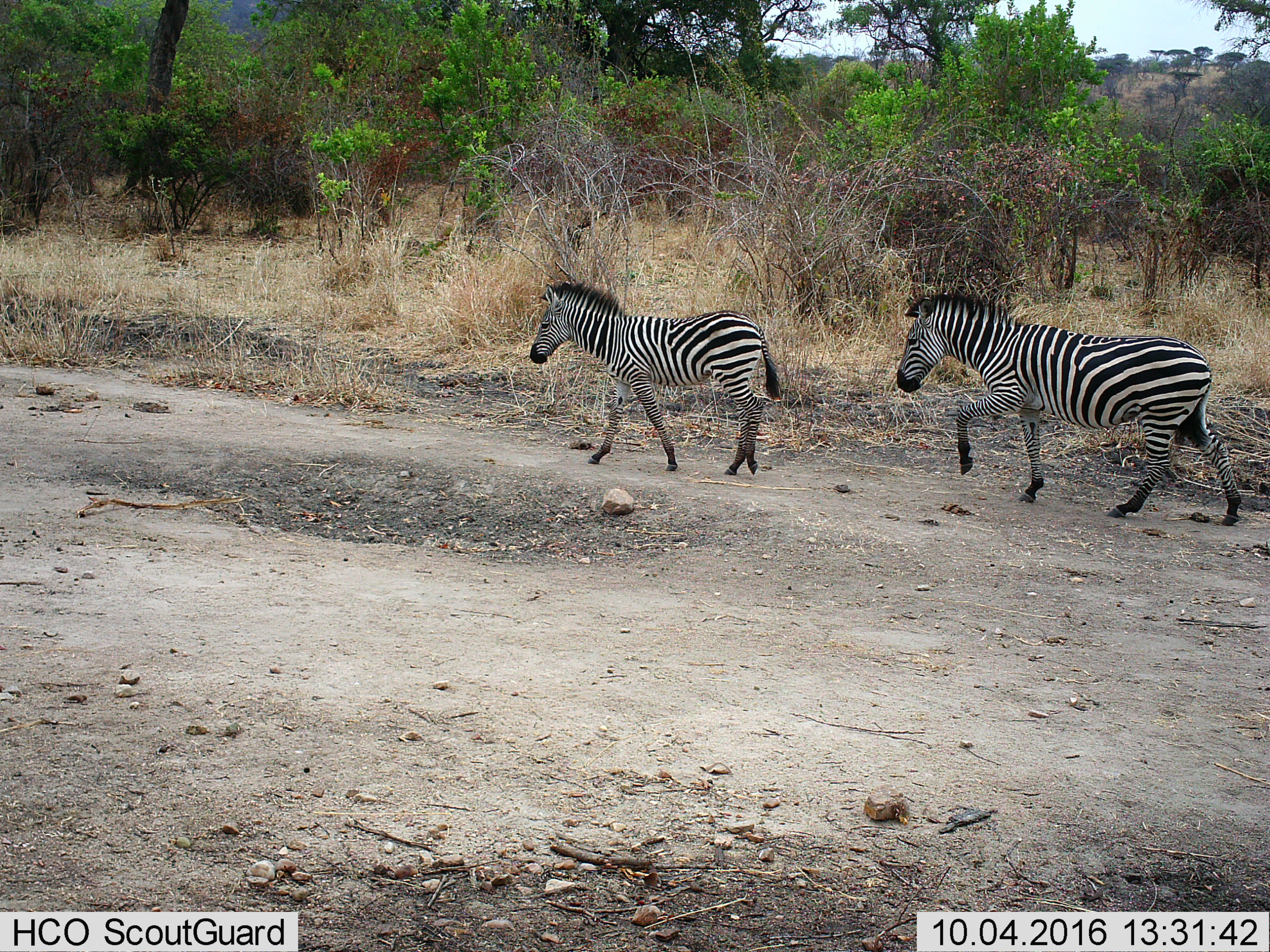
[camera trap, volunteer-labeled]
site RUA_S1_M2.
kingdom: Animalia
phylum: Chordata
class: Mammalia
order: Perissodactyla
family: Equidae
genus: Equus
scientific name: Equus quagga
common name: plains zebra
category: zebraplains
Zebraplains (plains zebra) (Equus quagga), count 2. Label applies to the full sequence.